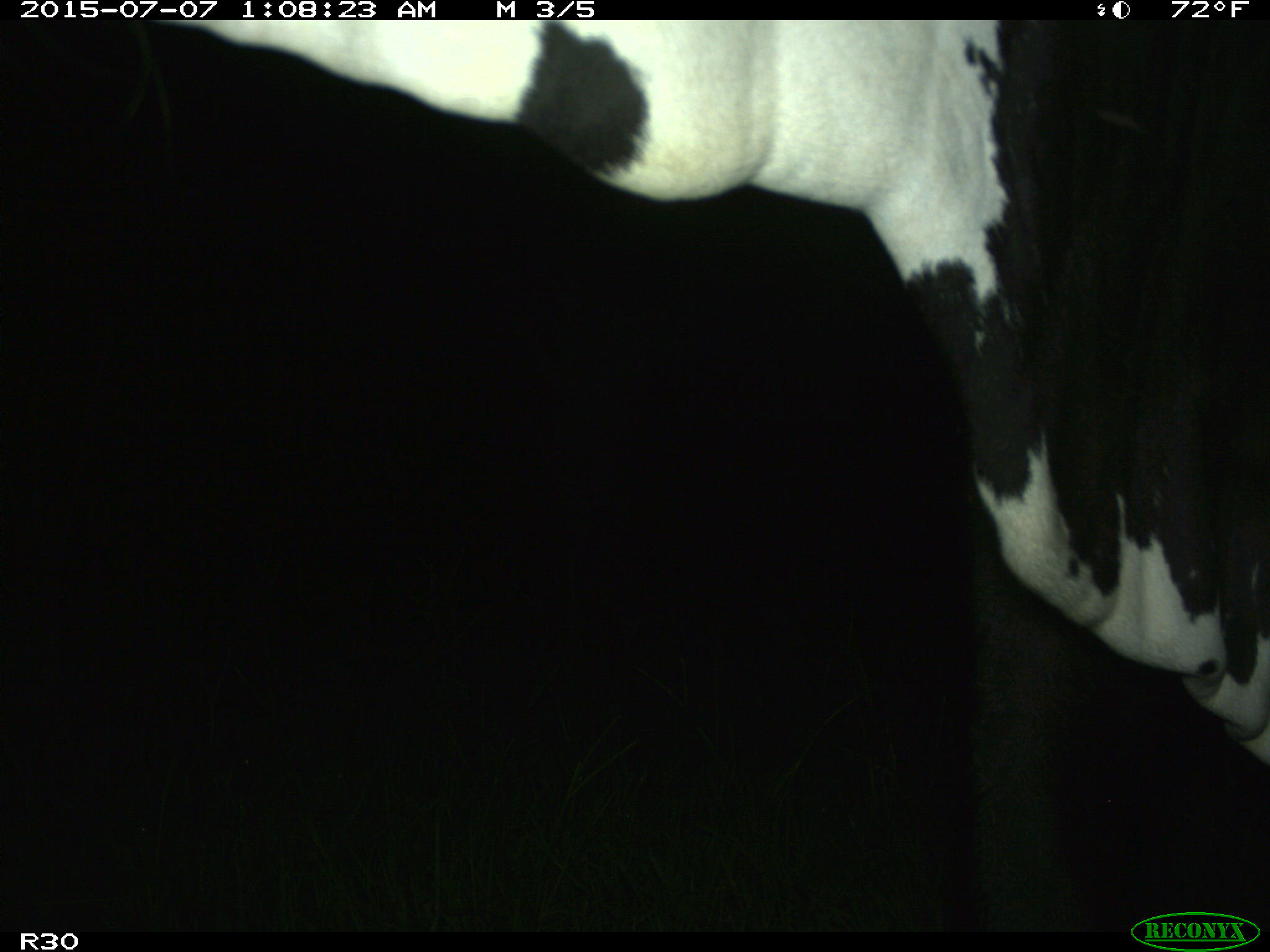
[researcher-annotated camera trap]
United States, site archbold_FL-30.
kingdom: Animalia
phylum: Chordata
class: Mammalia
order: Artiodactyla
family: Bovidae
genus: Bos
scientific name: Bos taurus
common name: domestic cow